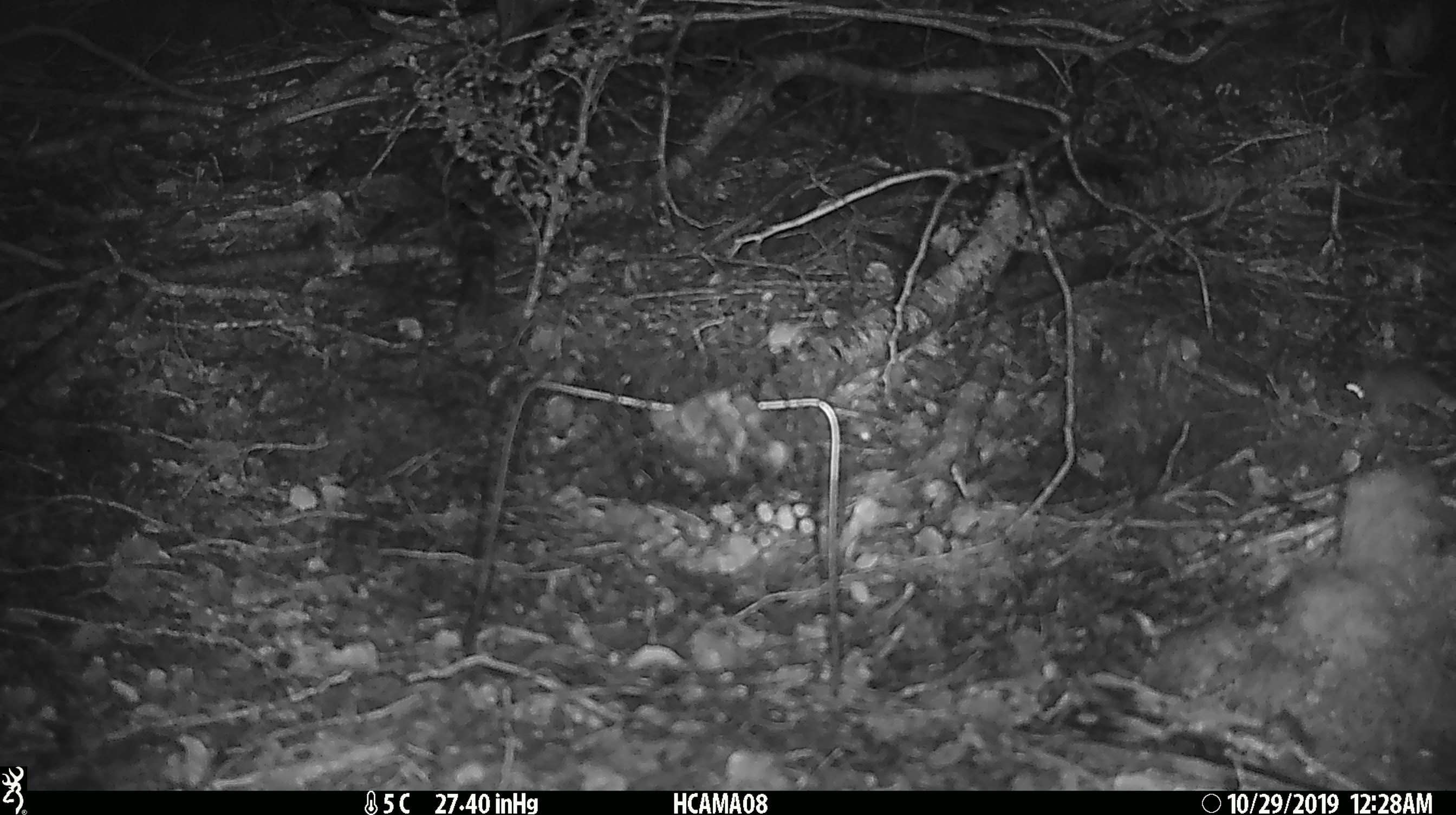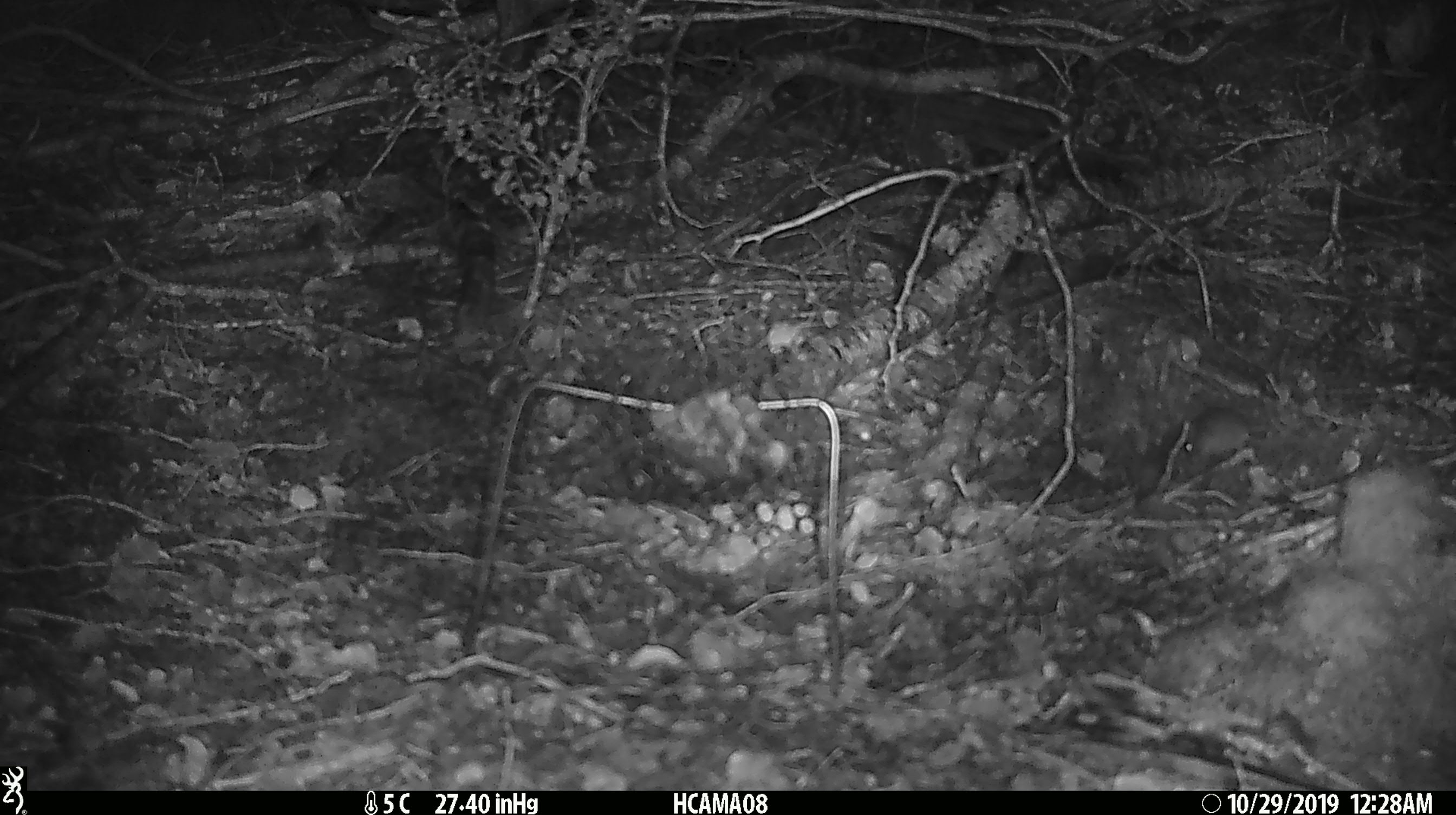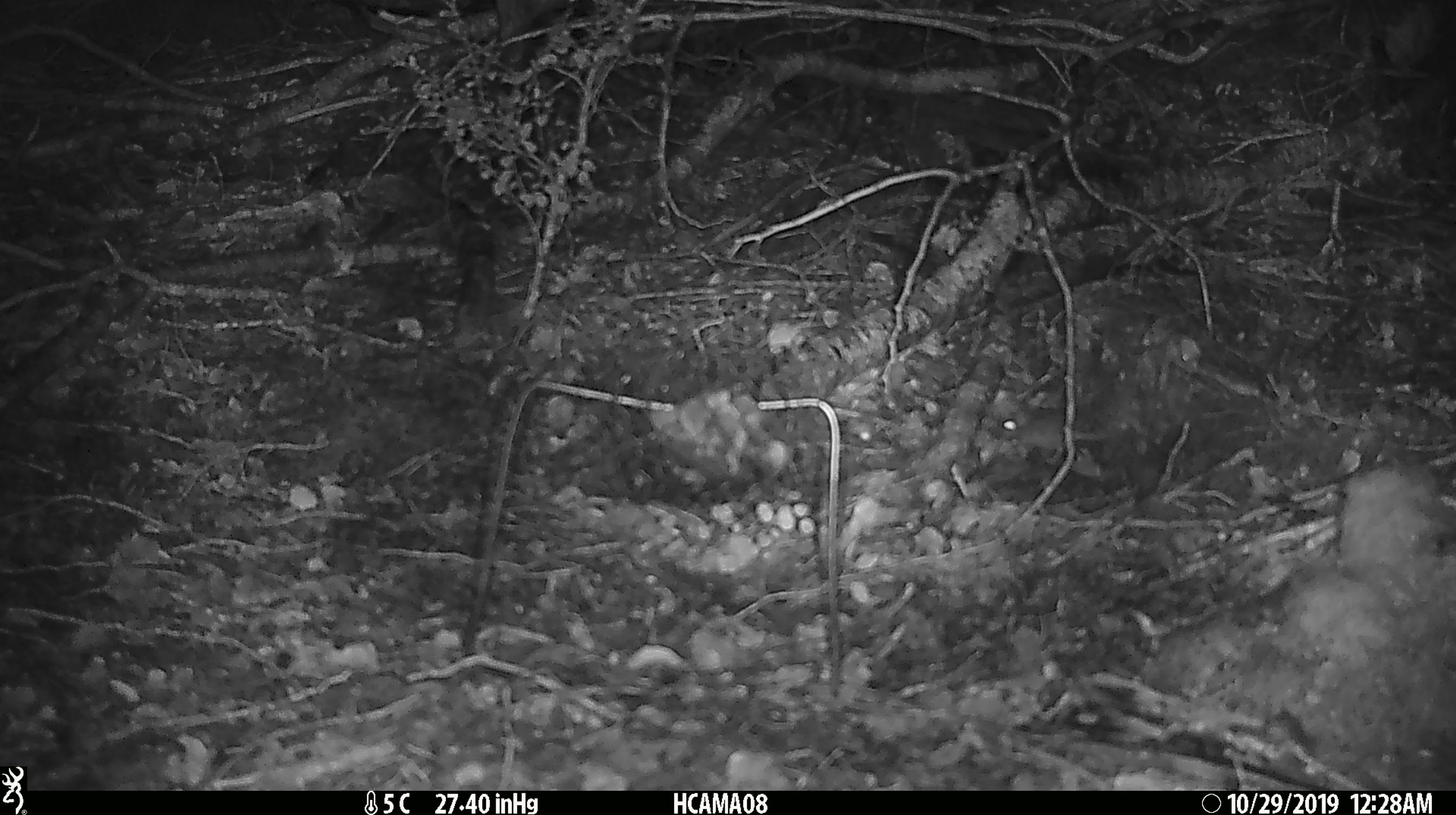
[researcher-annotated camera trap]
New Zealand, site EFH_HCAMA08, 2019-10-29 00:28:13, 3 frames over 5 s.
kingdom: Animalia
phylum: Chordata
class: Mammalia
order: Rodentia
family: Muridae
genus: Mus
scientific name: Mus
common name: mouse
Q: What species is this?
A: Mouse (Mus).